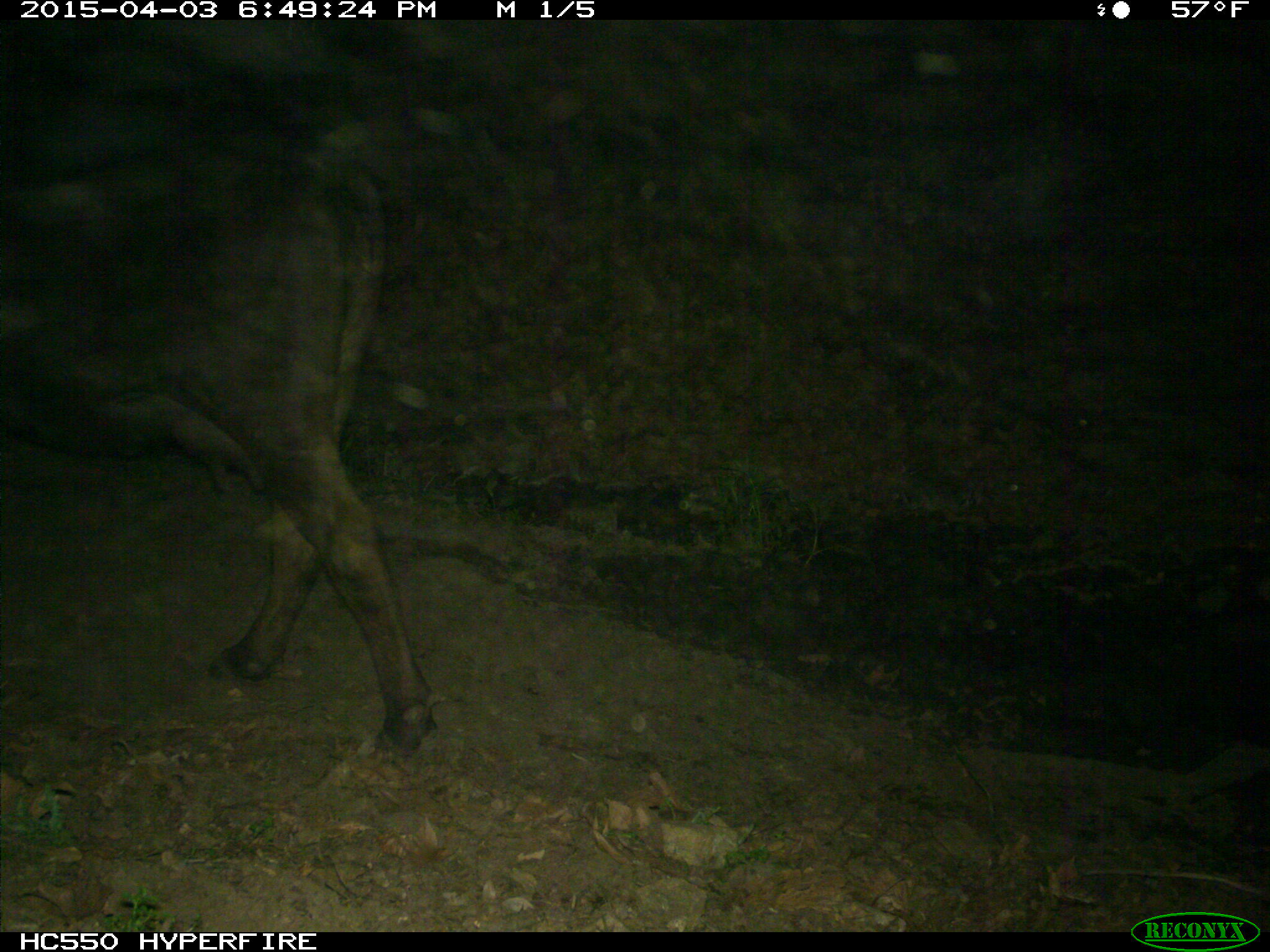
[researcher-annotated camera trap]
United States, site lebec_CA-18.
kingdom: Animalia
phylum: Chordata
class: Mammalia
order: Artiodactyla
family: Bovidae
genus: Bos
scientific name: Bos taurus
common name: domestic cow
Bos taurus (domestic cow).